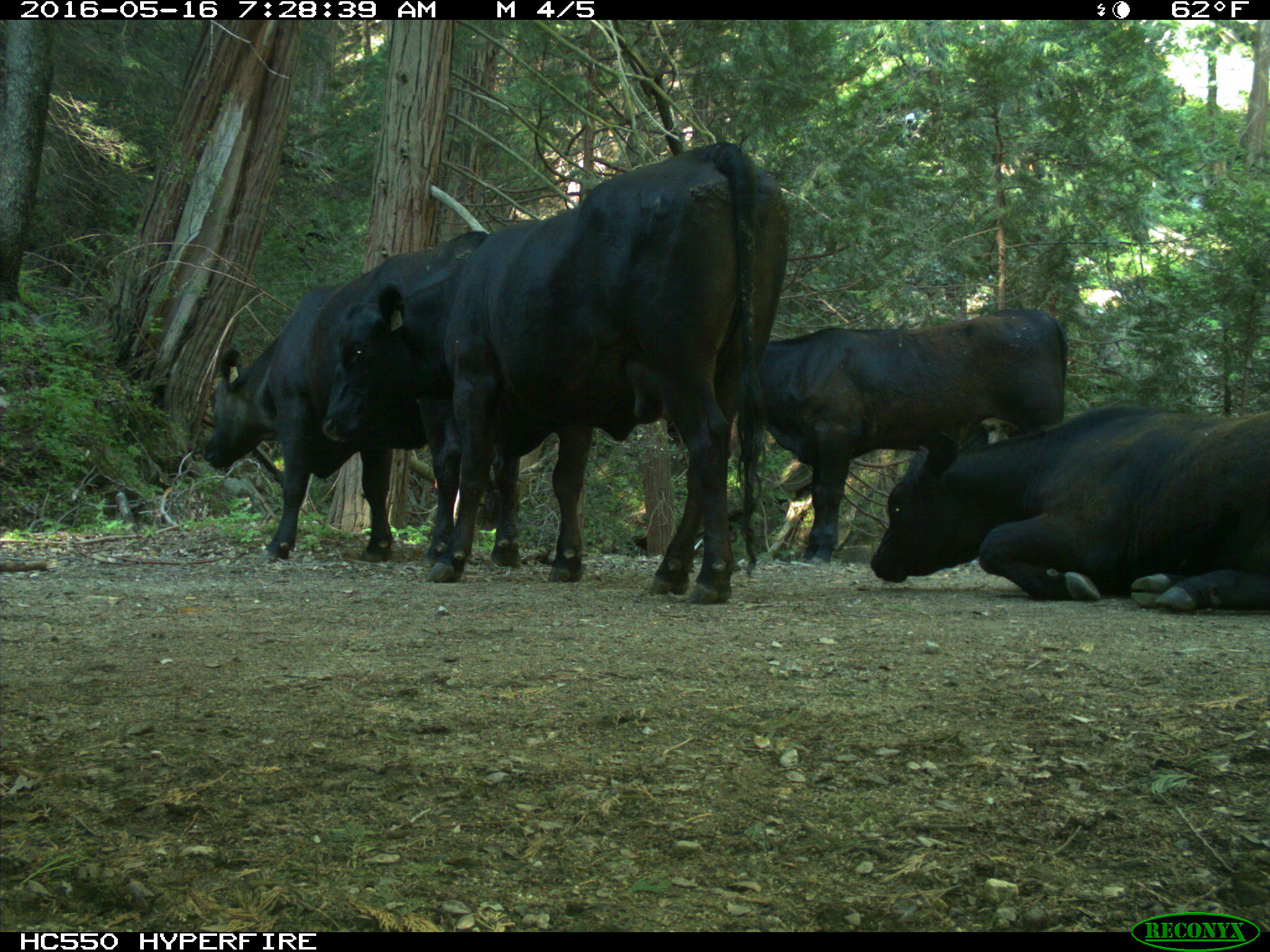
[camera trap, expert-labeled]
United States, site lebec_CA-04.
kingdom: Animalia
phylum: Chordata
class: Mammalia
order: Artiodactyla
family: Bovidae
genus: Bos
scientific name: Bos taurus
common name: domestic cow